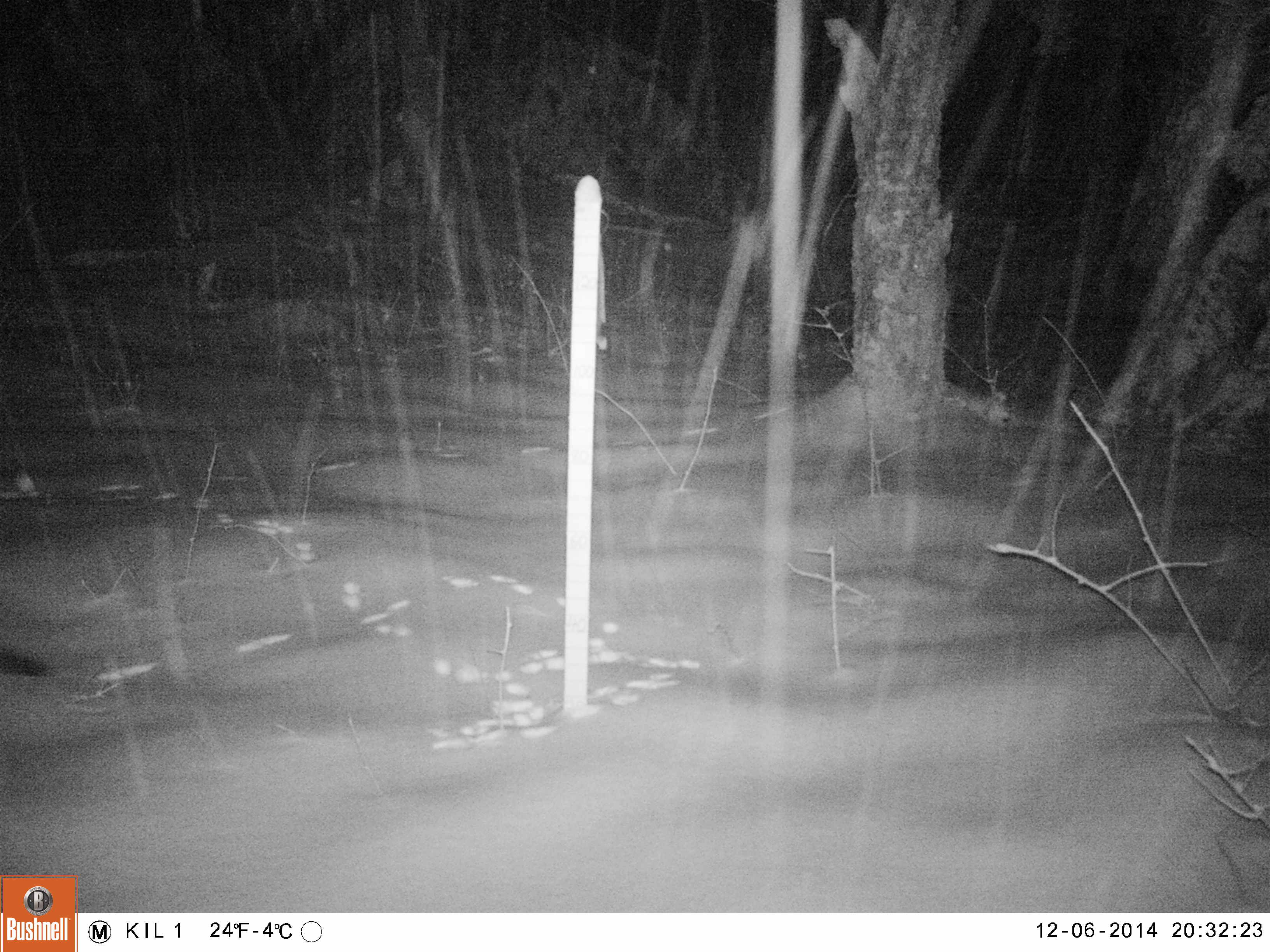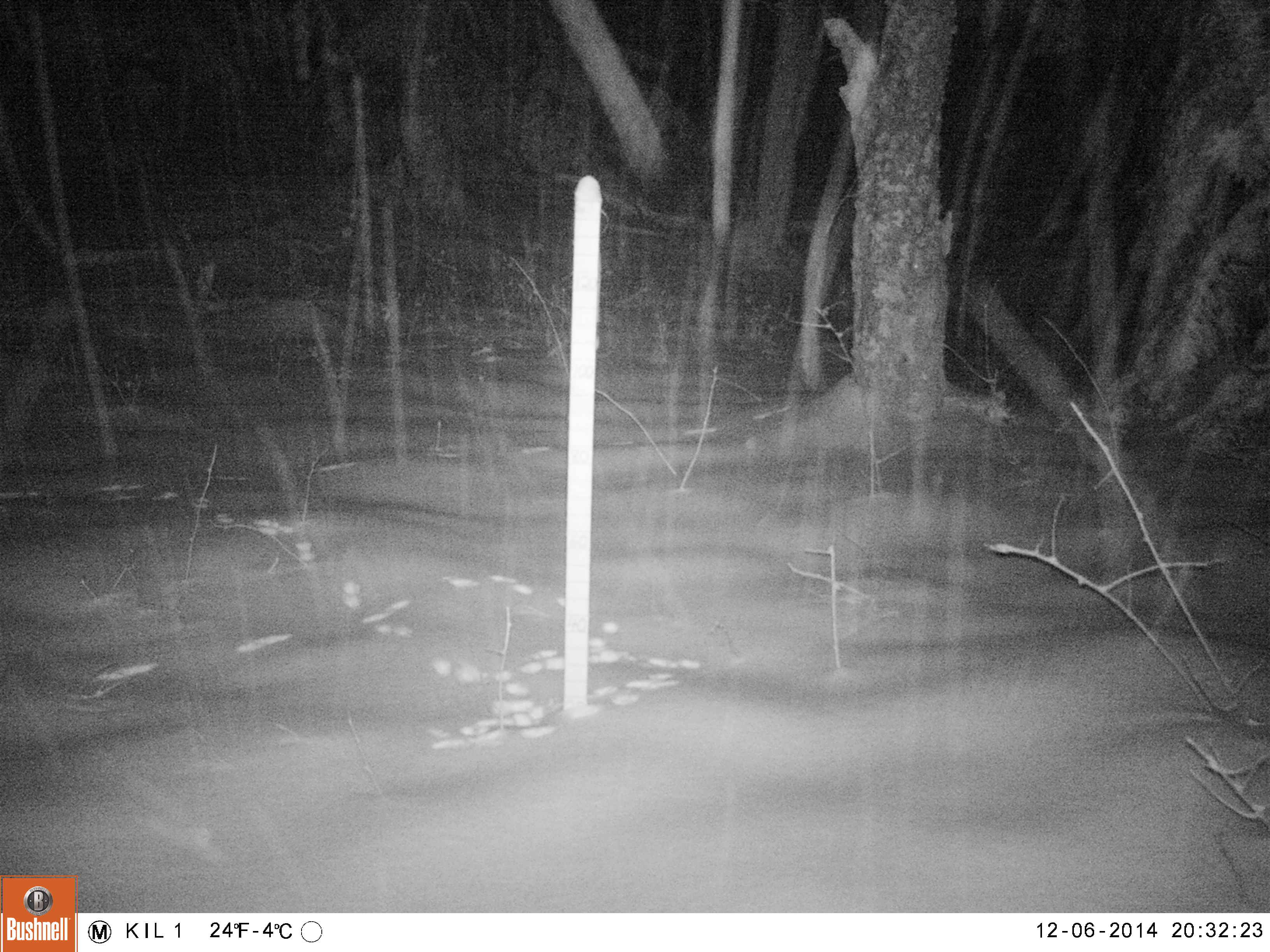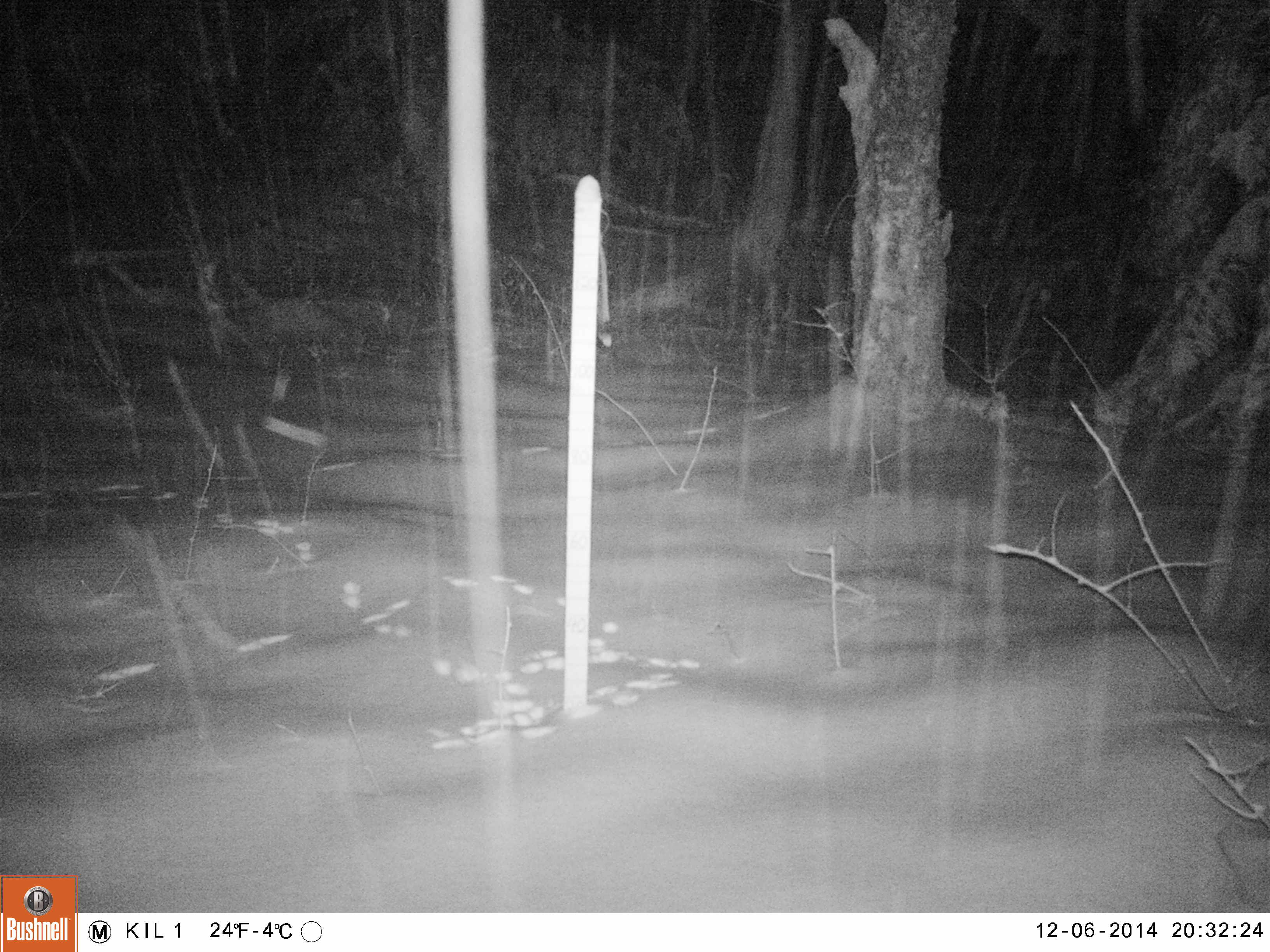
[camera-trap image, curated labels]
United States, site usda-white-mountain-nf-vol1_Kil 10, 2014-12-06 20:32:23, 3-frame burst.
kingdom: Animalia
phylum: Chordata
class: Mammalia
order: Carnivora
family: Mustelidae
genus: Martes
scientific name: Martes americana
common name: american marten